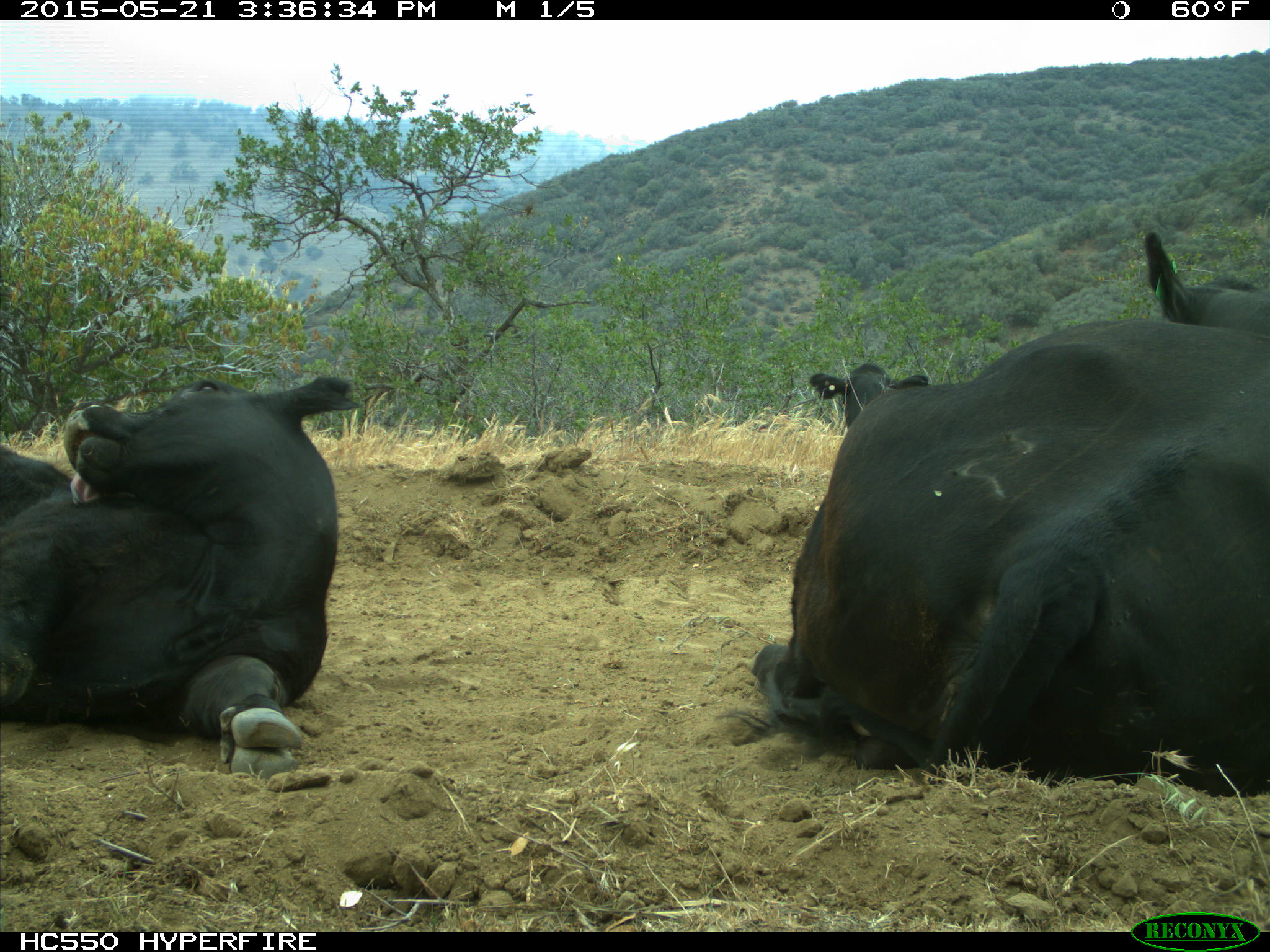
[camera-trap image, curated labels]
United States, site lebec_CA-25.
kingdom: Animalia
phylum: Chordata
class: Mammalia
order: Artiodactyla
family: Bovidae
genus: Bos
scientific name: Bos taurus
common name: domestic cow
Bos taurus (domestic cow).